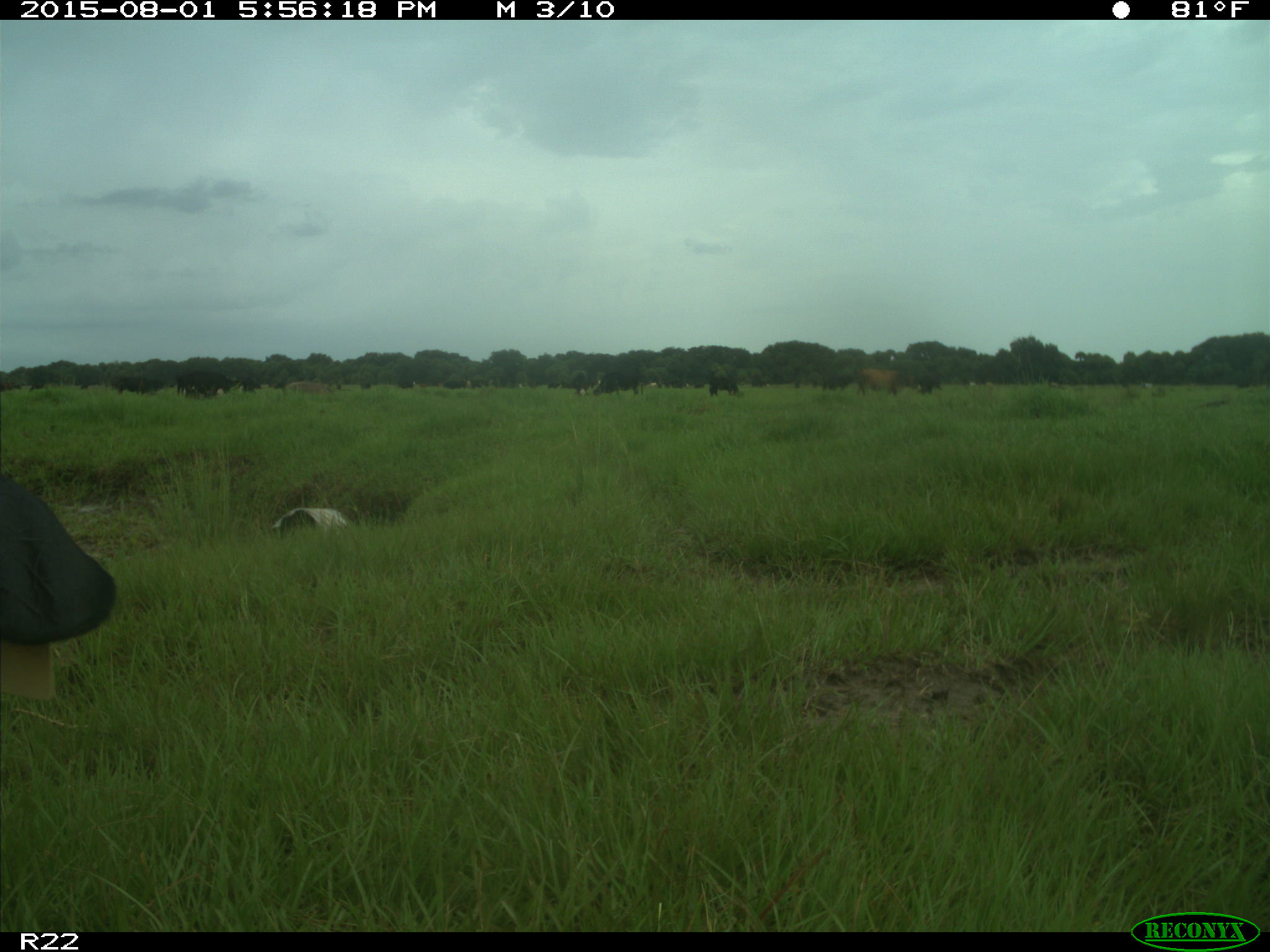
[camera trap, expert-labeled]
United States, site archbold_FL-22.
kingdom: Animalia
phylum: Chordata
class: Mammalia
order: Artiodactyla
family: Bovidae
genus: Bos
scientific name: Bos taurus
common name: domestic cow